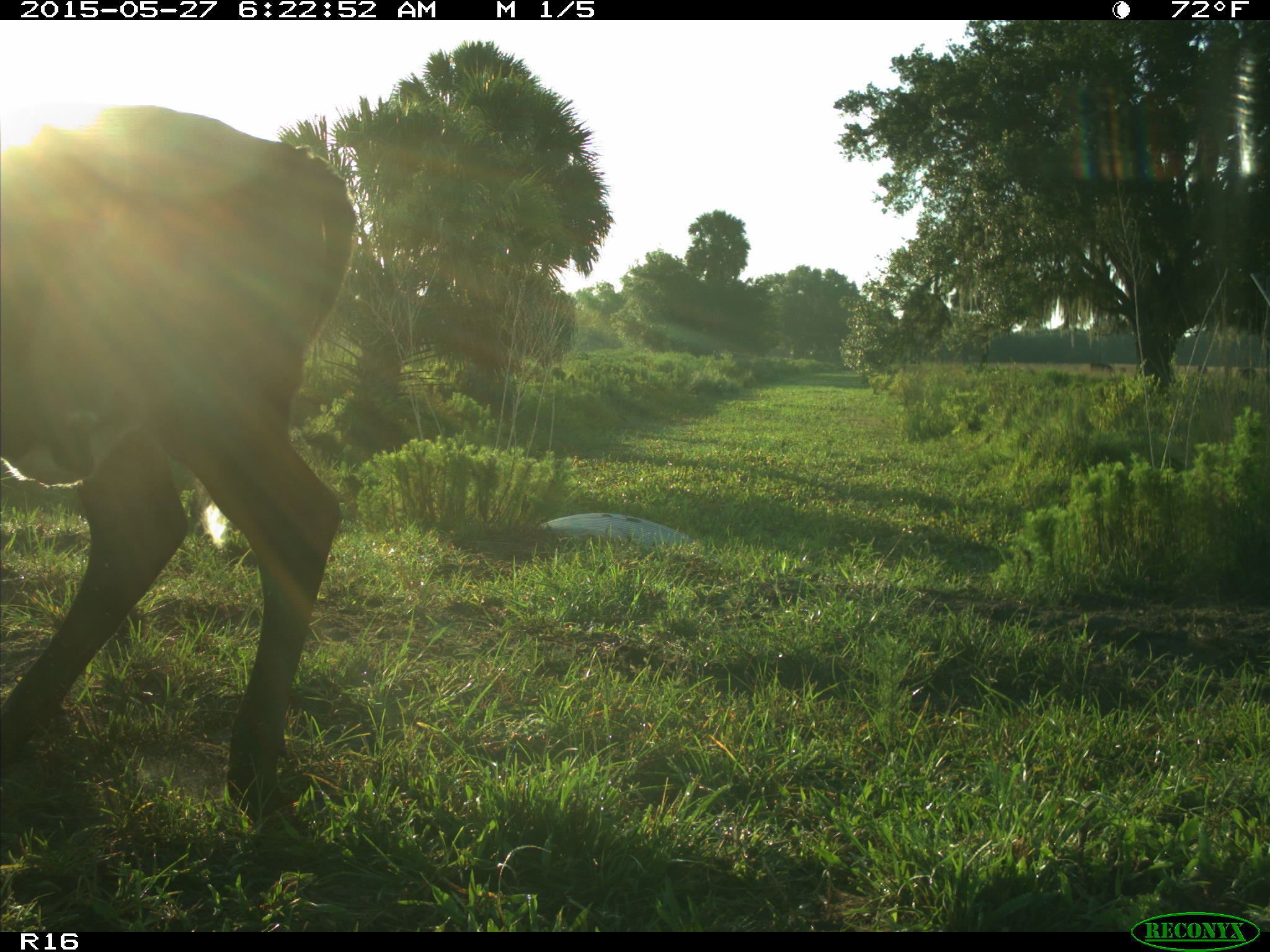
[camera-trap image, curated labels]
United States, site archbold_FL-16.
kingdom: Animalia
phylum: Chordata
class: Mammalia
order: Artiodactyla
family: Bovidae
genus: Bos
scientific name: Bos taurus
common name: domestic cow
Bos taurus (domestic cow).